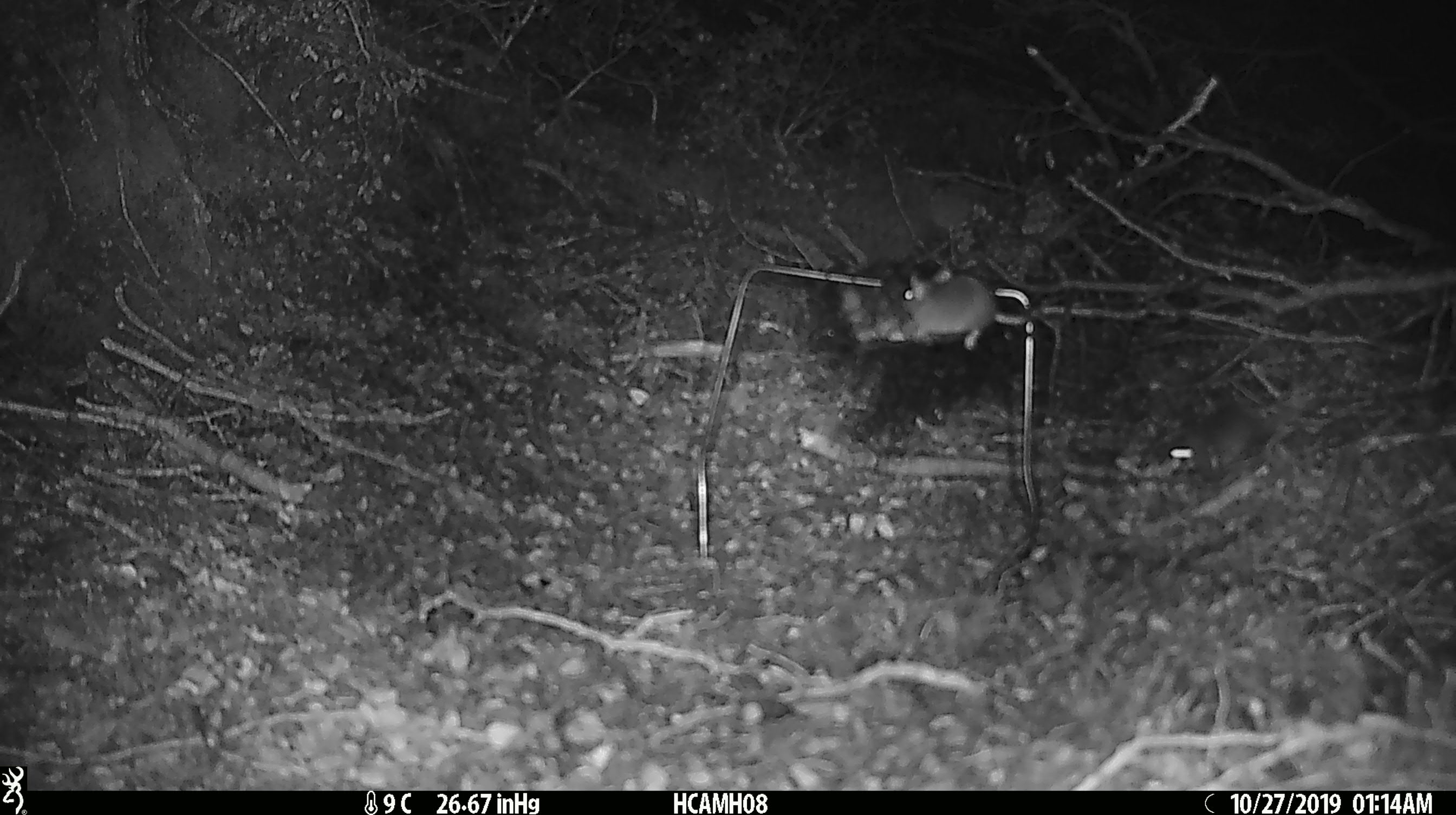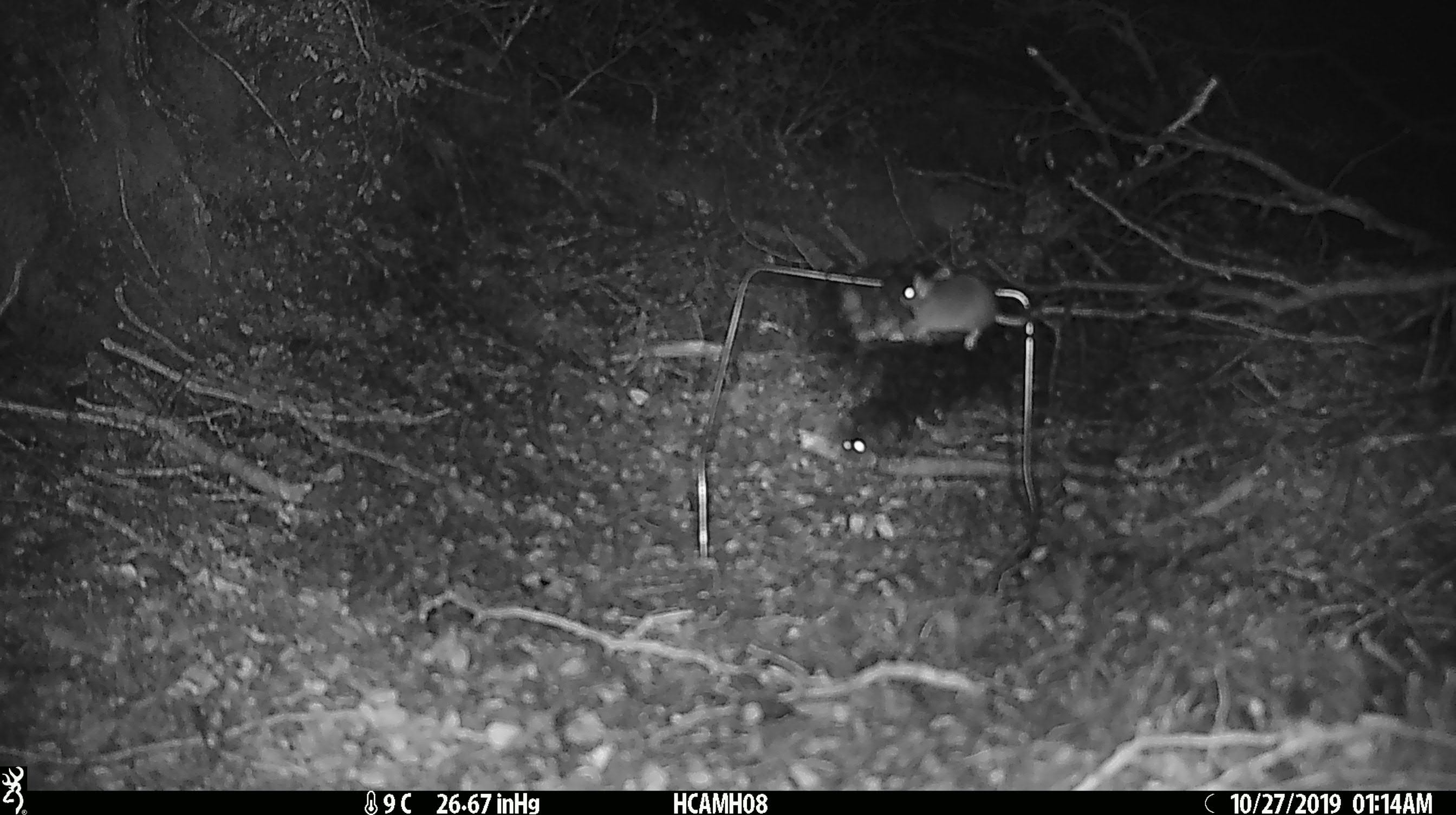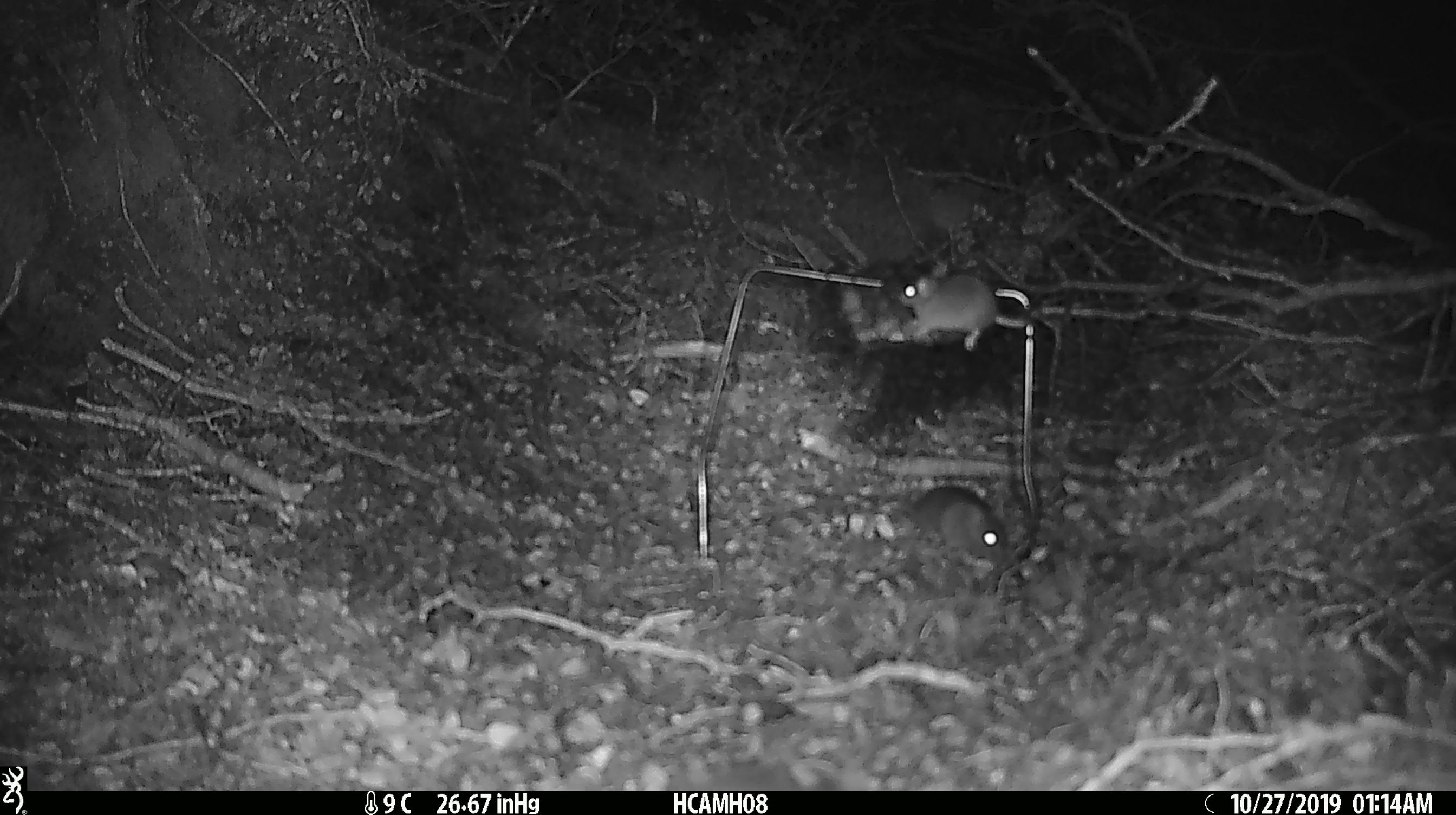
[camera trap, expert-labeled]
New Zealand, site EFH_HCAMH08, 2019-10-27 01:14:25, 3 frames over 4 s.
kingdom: Animalia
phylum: Chordata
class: Mammalia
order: Rodentia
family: Muridae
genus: Mus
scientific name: Mus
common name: mouse